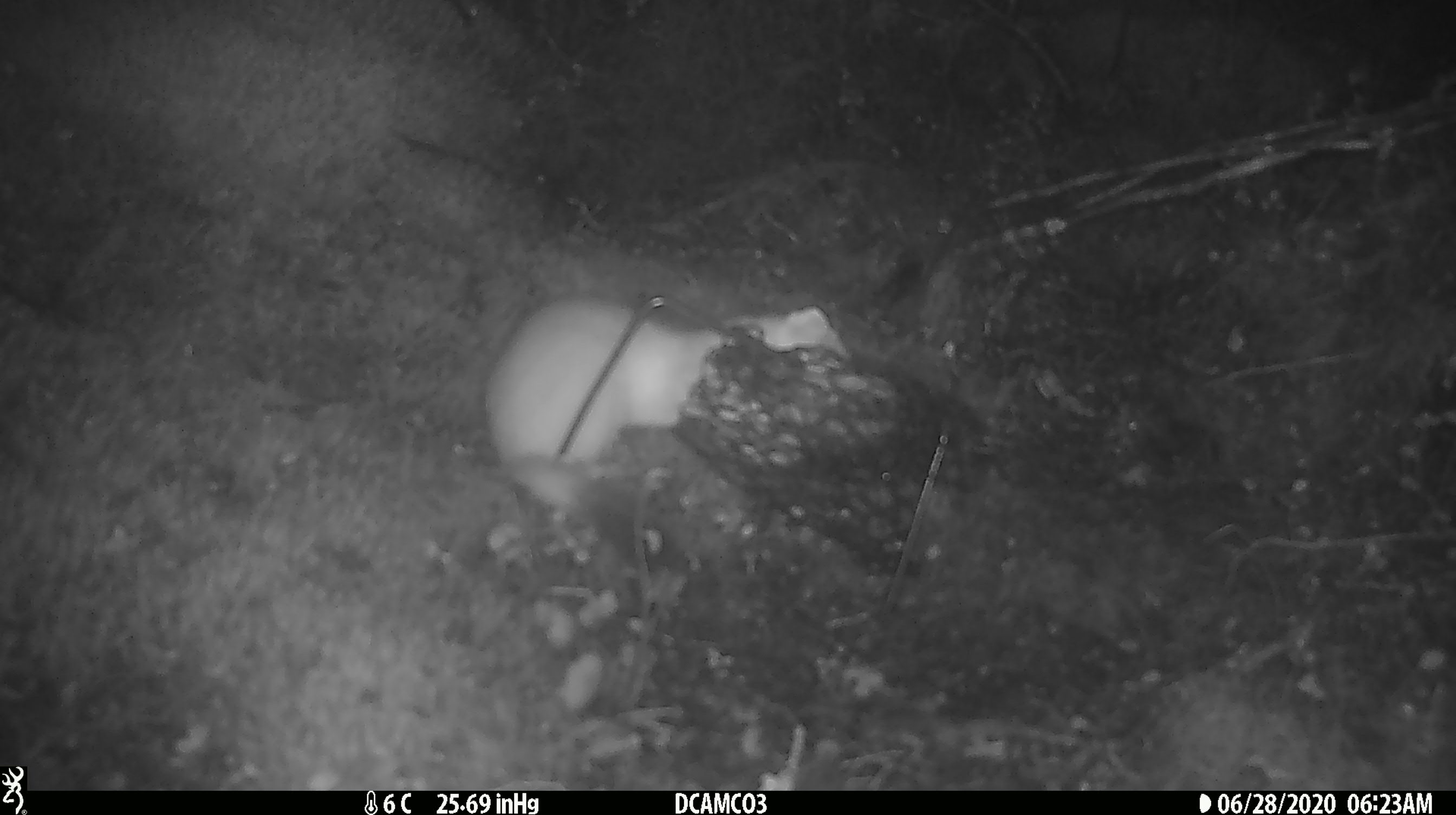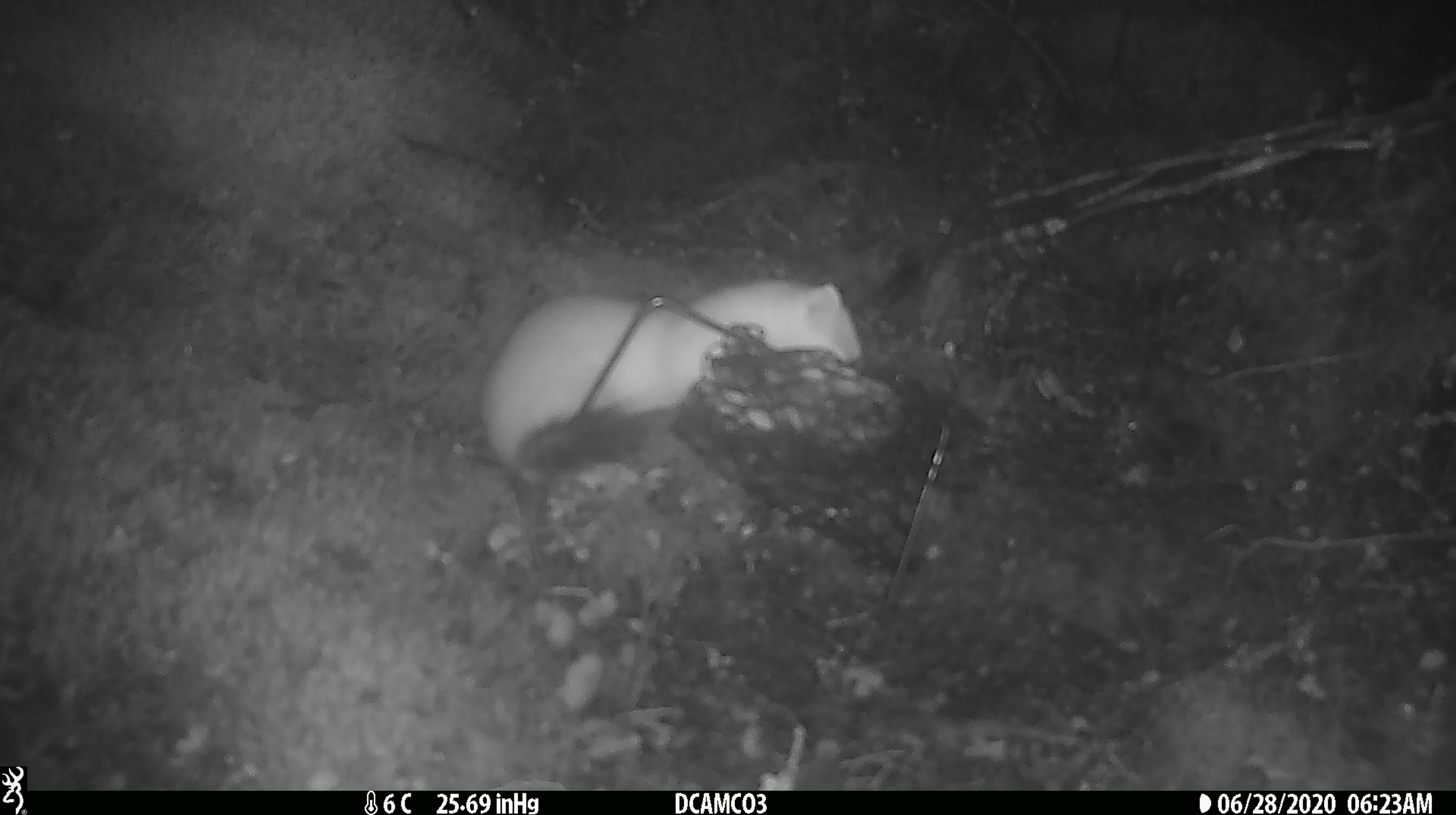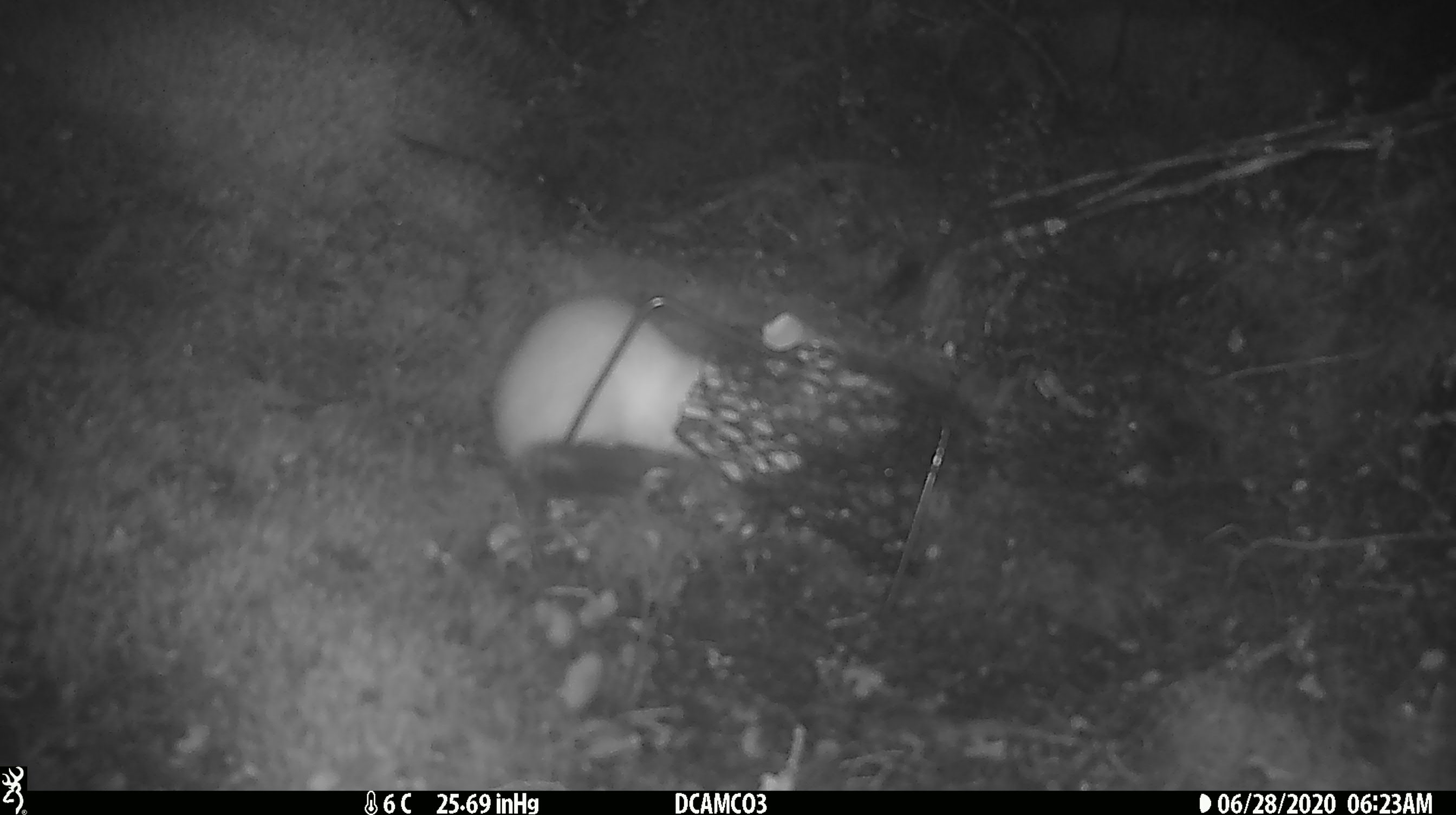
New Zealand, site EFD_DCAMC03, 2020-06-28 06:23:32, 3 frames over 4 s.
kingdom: Animalia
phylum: Chordata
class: Mammalia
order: Carnivora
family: Mustelidae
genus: Mustela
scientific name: Mustela erminea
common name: stoat